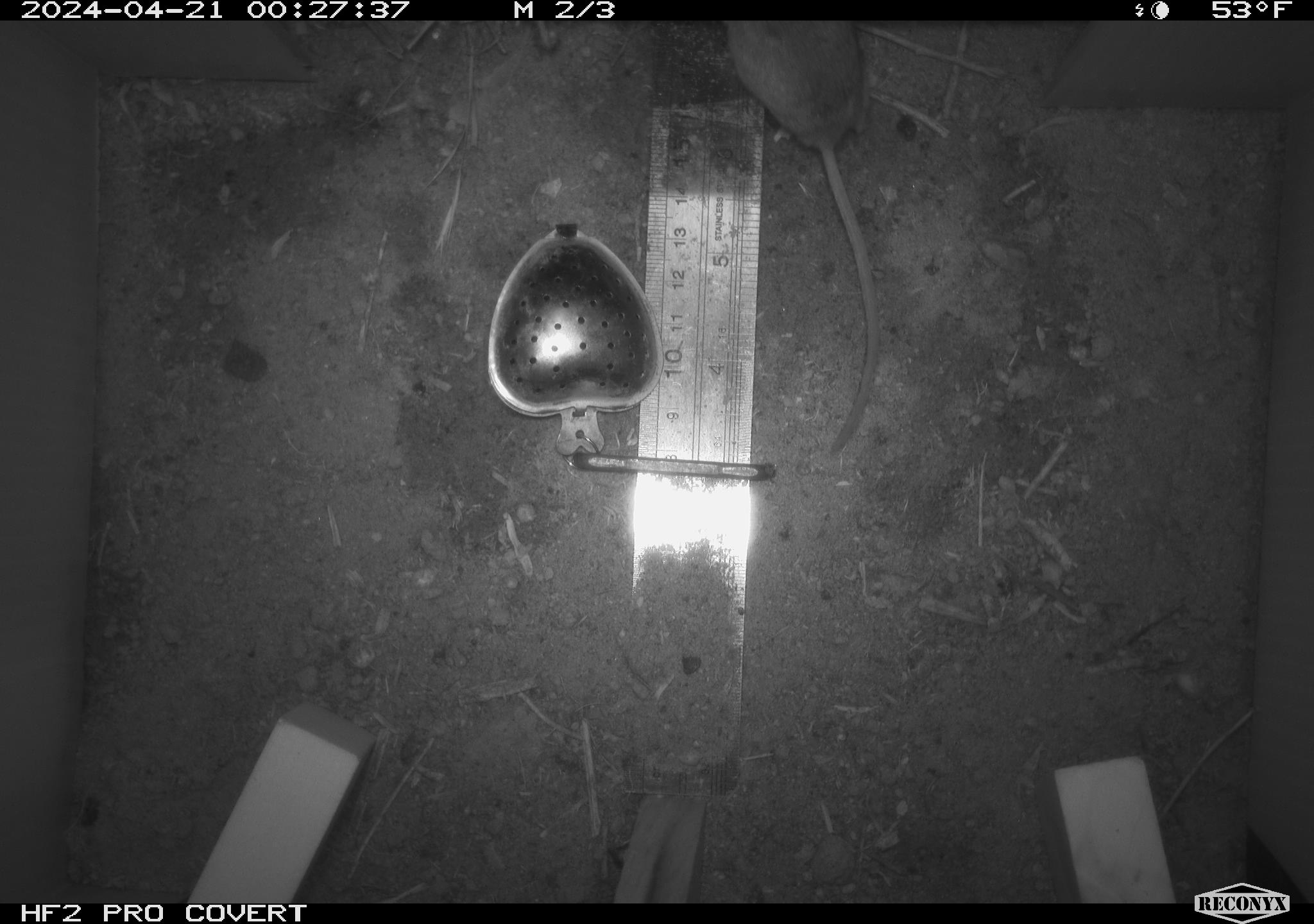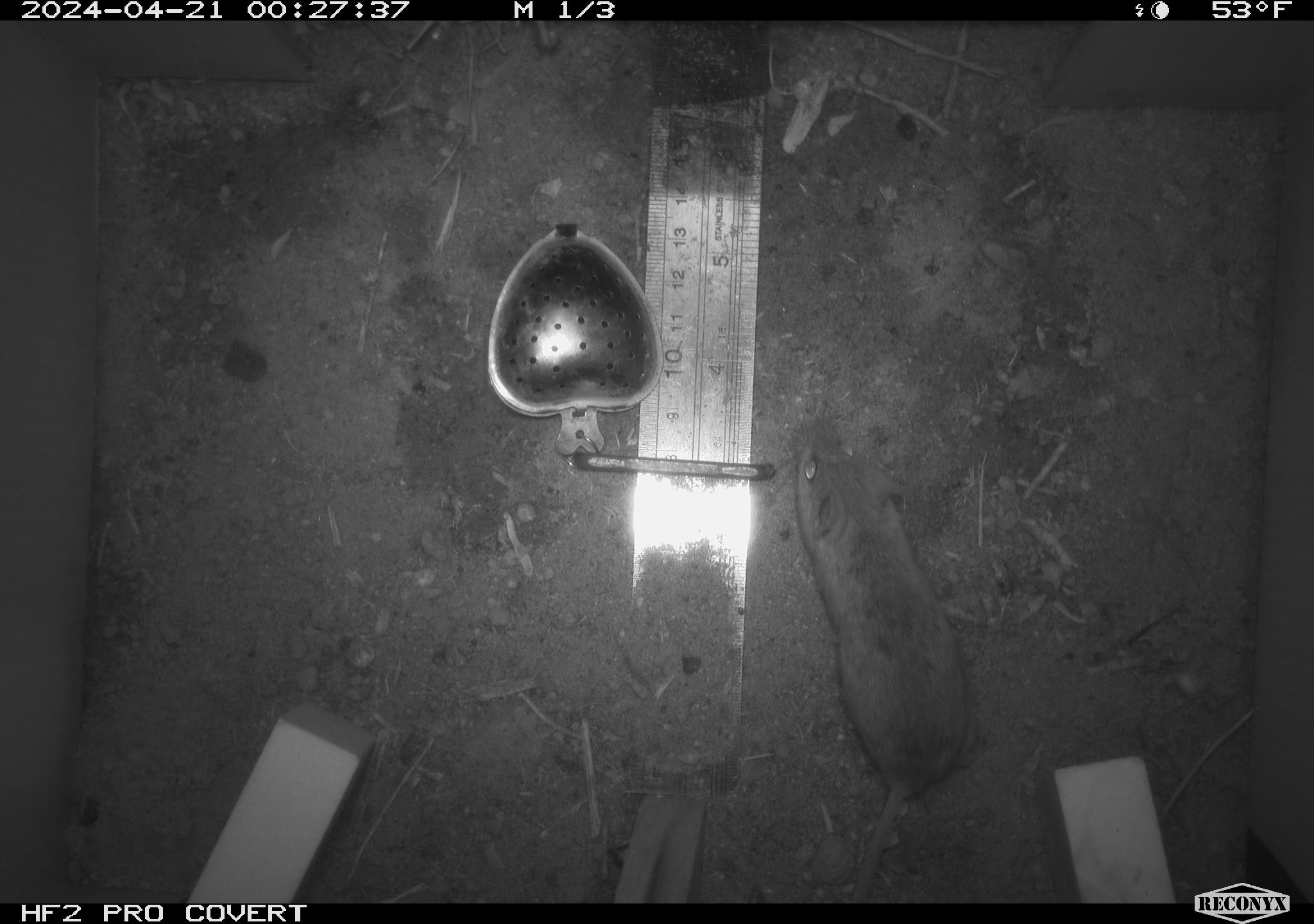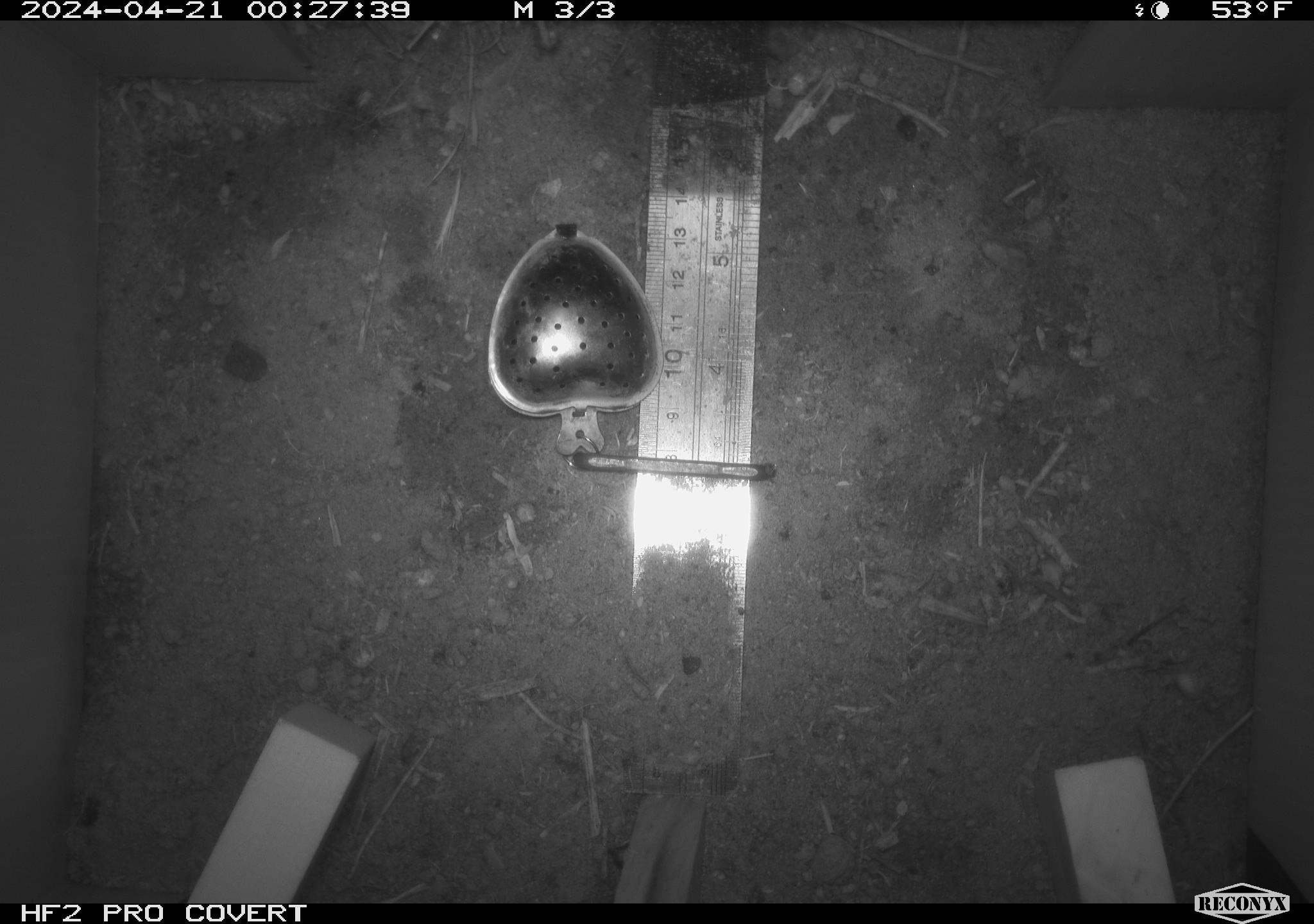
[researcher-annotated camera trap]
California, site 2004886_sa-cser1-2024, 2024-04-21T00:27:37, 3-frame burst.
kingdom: Animalia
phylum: Chordata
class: Mammalia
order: Rodentia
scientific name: Rodentia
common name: rodent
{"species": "rodent (Rodentia)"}